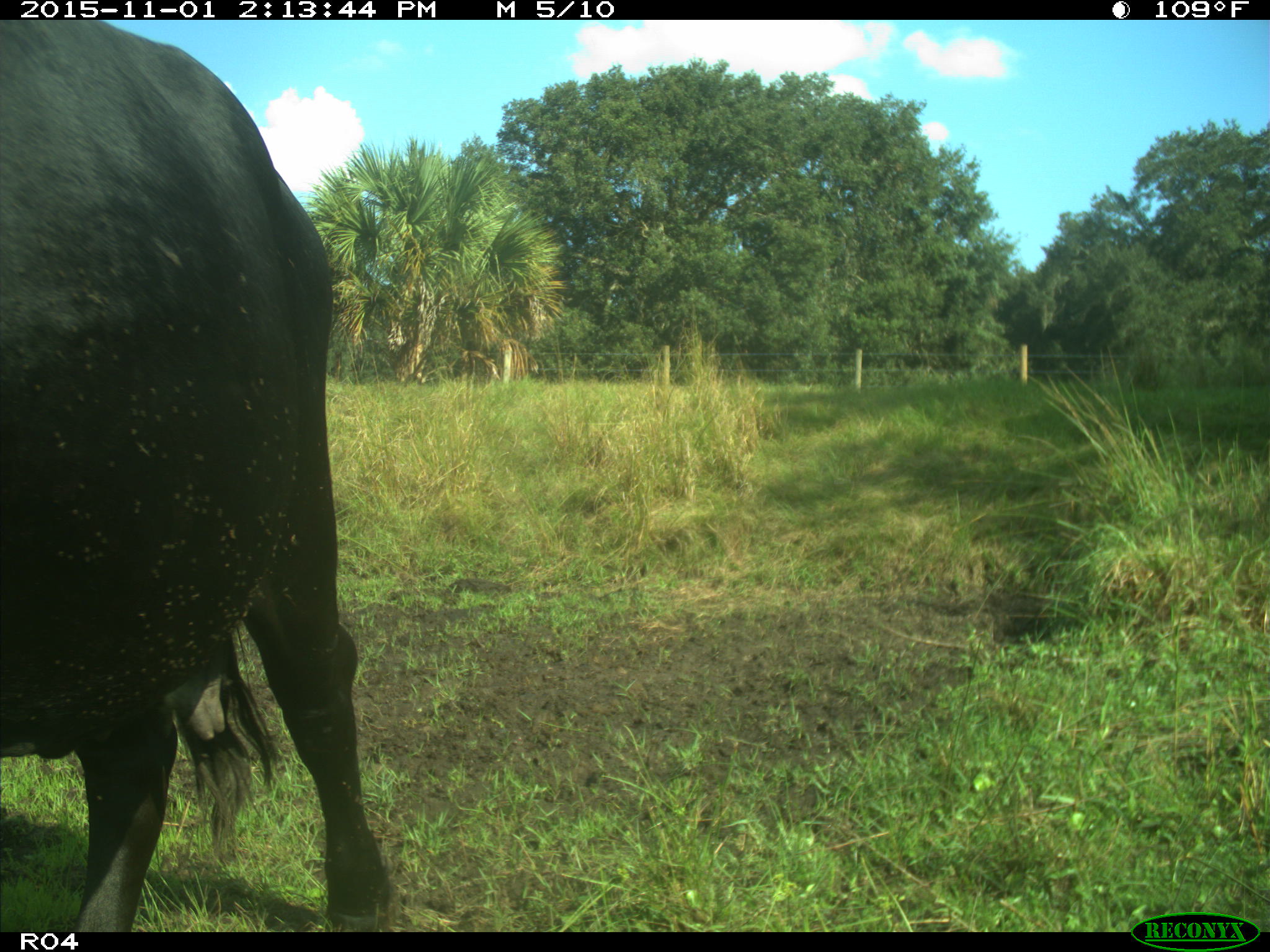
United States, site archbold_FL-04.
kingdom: Animalia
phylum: Chordata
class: Mammalia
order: Artiodactyla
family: Bovidae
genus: Bos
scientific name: Bos taurus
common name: domestic cow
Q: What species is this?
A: Bos taurus (domestic cow).